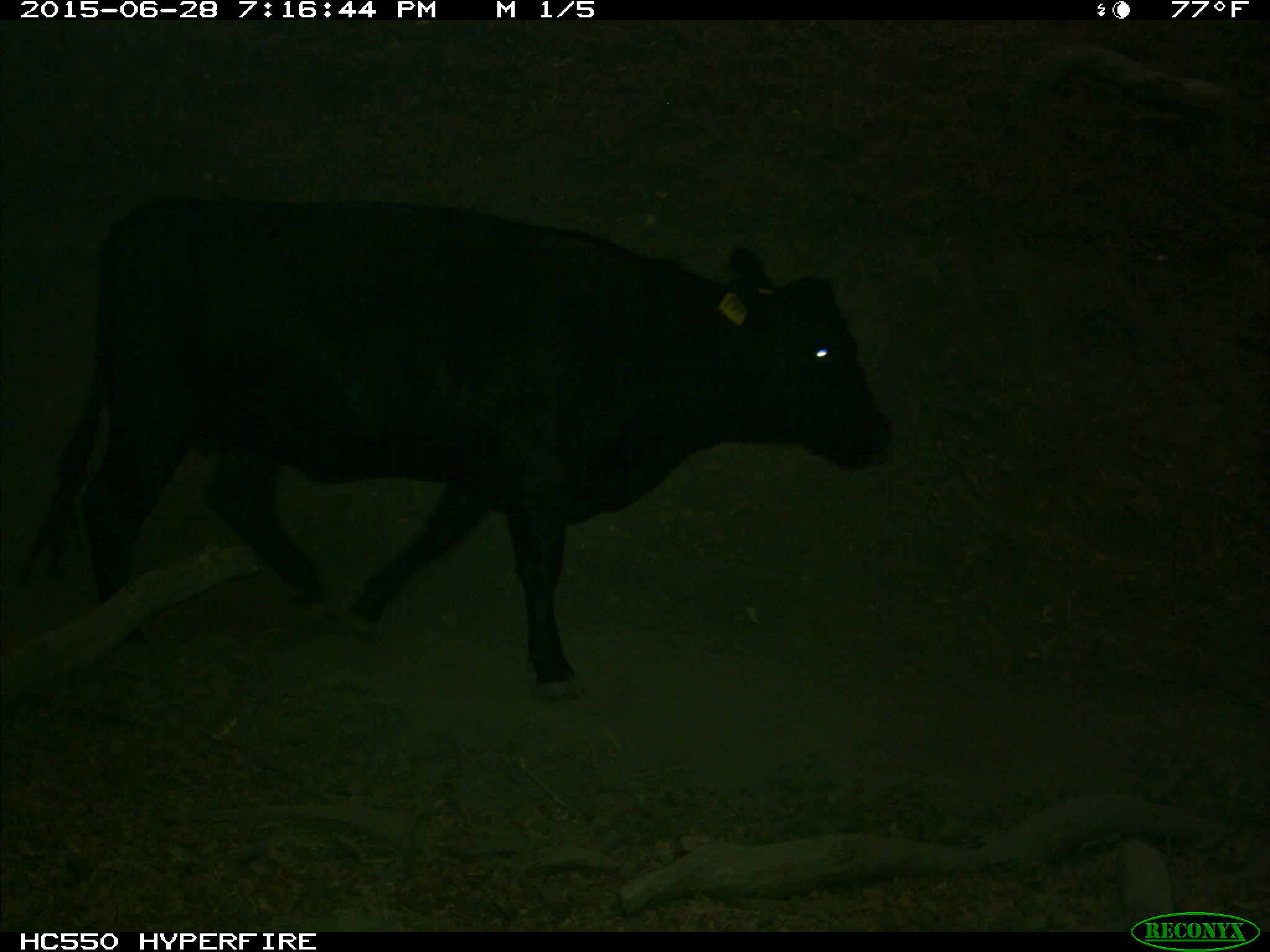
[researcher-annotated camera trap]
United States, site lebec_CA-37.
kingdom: Animalia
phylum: Chordata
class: Mammalia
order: Artiodactyla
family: Bovidae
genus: Bos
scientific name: Bos taurus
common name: domestic cow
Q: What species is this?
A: Bos taurus (domestic cow).